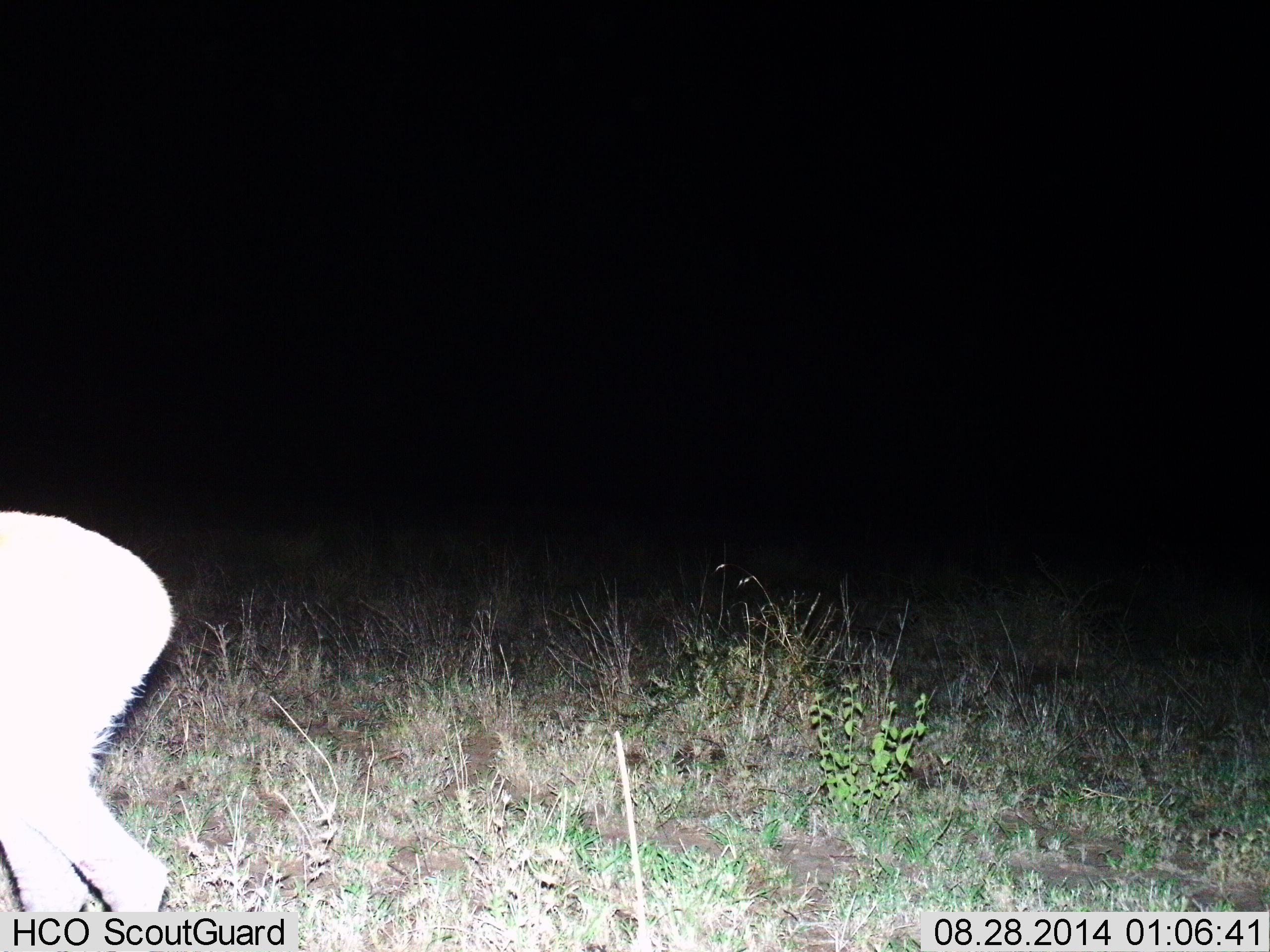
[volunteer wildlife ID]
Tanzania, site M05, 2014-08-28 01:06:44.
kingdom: Animalia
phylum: Chordata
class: Mammalia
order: Artiodactyla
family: Bovidae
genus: Eudorcas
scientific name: Eudorcas thomsonii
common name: thomson's gazelle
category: gazellethomsons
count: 1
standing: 67%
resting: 0%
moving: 33%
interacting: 0%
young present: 0%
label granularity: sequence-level